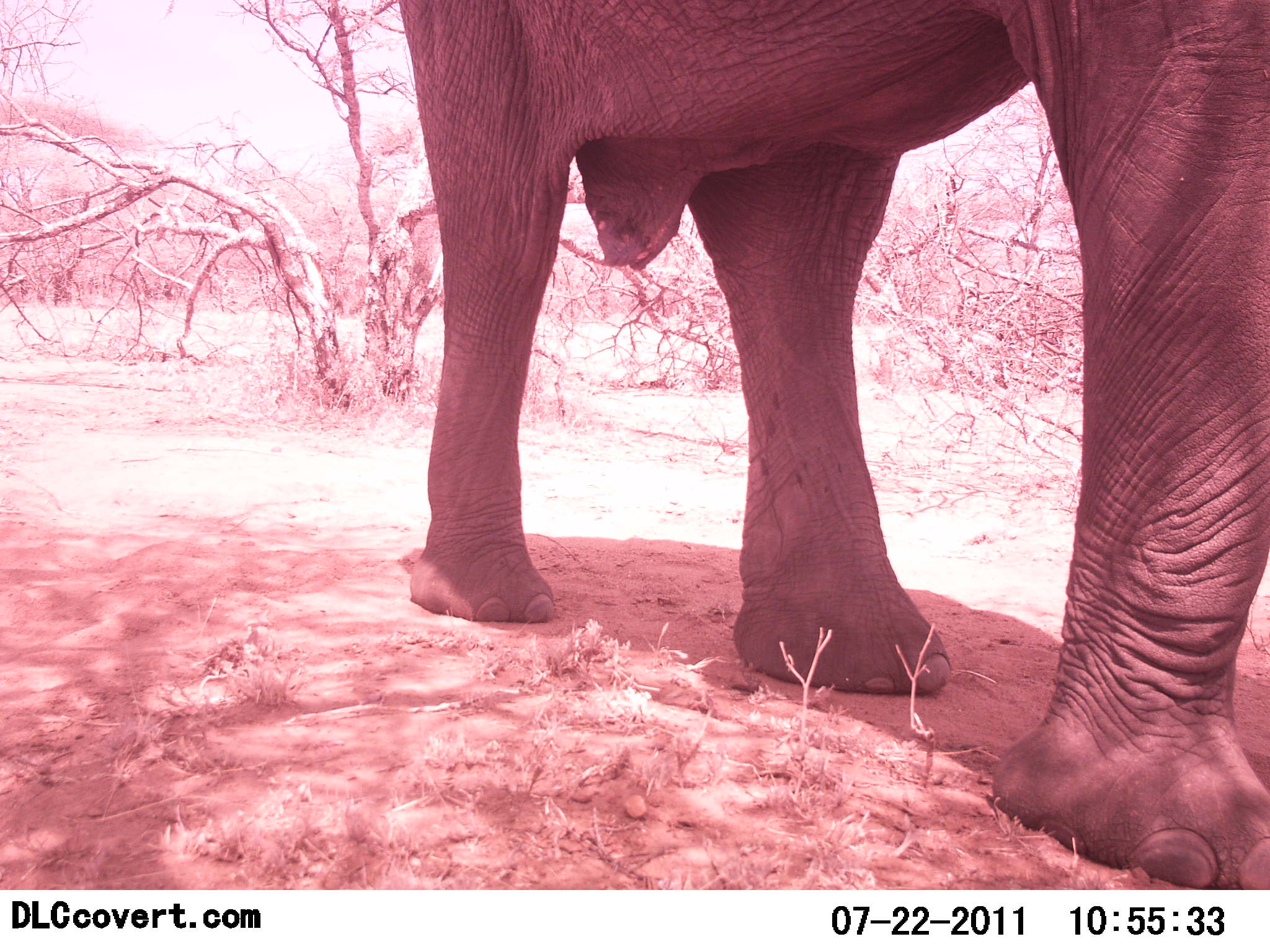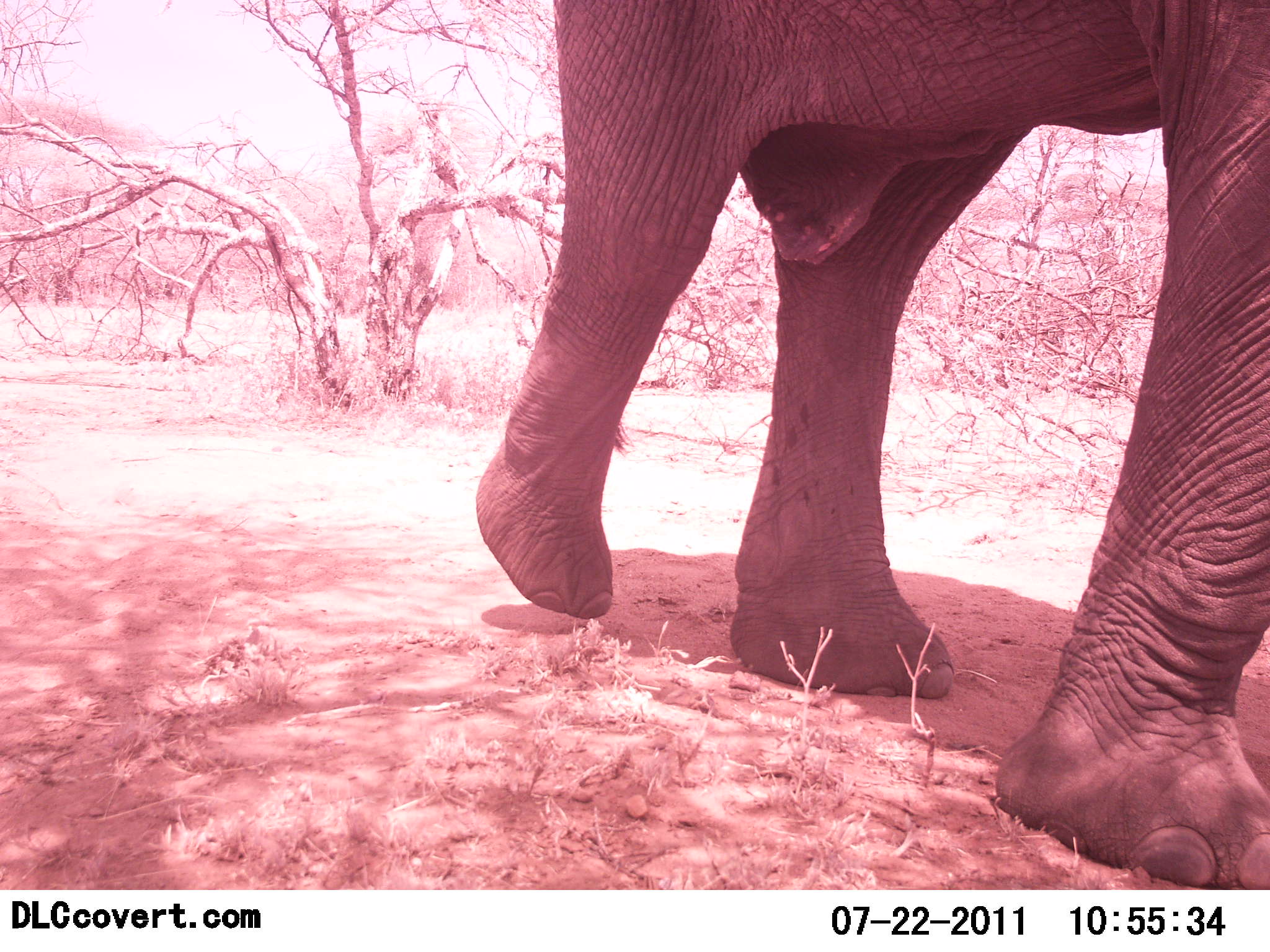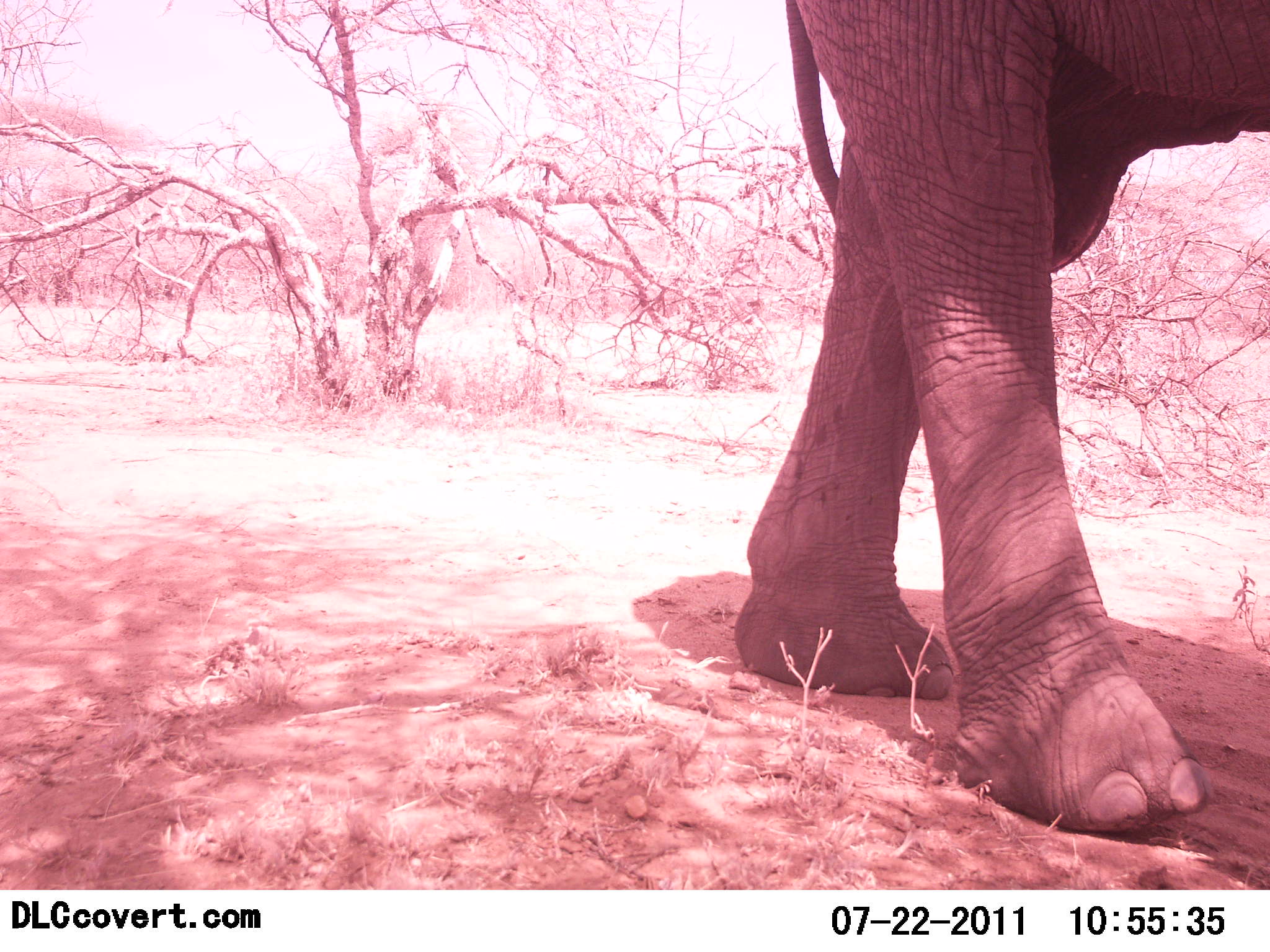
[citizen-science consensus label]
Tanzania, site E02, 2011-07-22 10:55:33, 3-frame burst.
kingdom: Animalia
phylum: Chordata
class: Mammalia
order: Proboscidea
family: Elephantidae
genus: Loxodonta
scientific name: Loxodonta africana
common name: african bush elephant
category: elephant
Elephant (african bush elephant) (Loxodonta africana), count 1. Behavior (volunteer vote fractions): standing 0%, resting 0%, moving 100%, interacting 0%. Young present (vote fraction): 0%. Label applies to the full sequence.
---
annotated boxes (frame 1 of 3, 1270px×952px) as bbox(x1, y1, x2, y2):
animal: bbox(399, 2, 1269, 890)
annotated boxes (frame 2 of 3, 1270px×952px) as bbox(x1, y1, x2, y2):
animal: bbox(477, 0, 1269, 890)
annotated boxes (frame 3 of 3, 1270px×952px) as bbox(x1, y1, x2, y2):
animal: bbox(730, 2, 1269, 837)